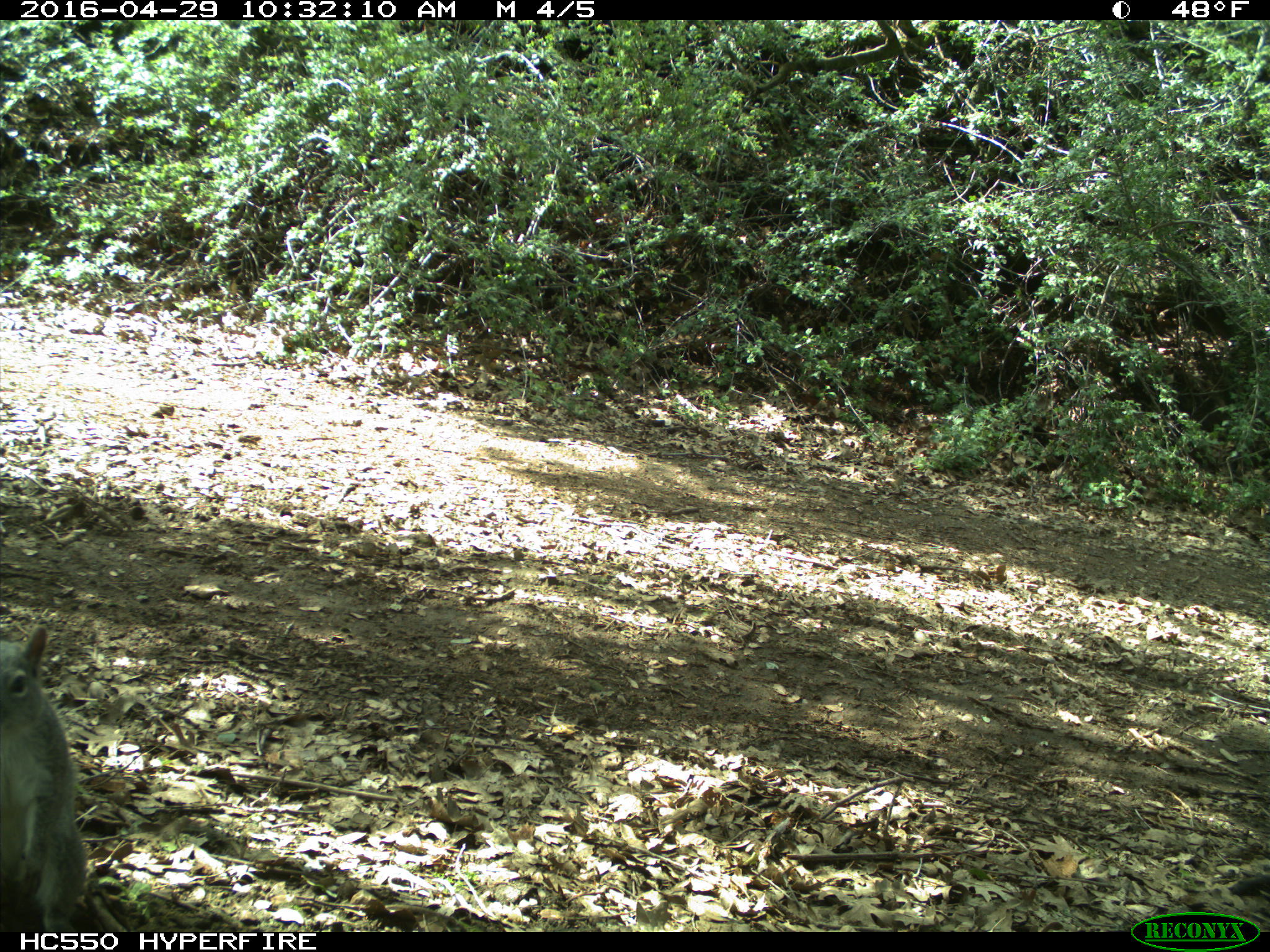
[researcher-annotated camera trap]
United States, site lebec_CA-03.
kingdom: Animalia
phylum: Chordata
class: Mammalia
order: Rodentia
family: Sciuridae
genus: Sciurus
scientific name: Sciurus carolinensis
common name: eastern gray squirrel